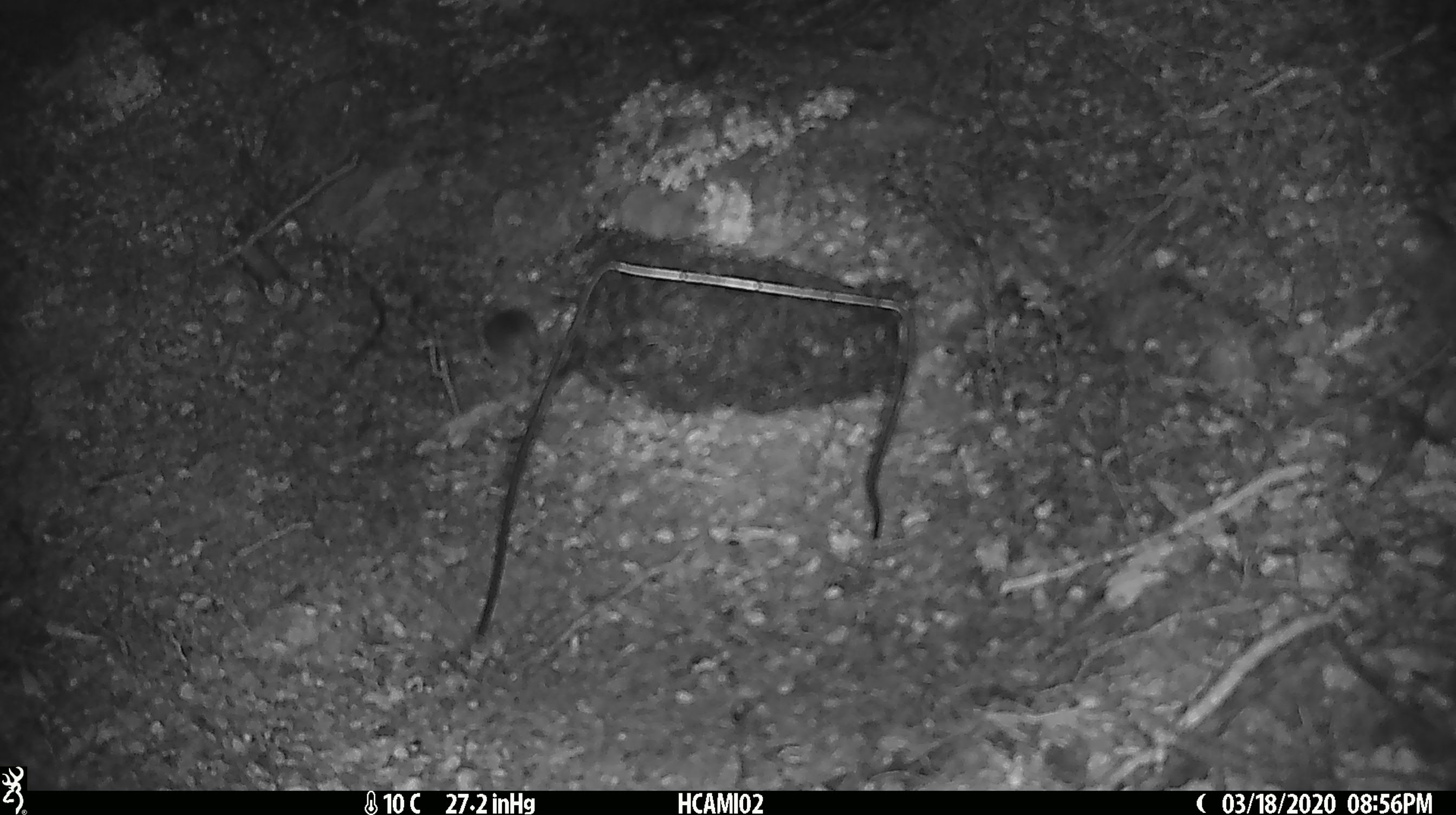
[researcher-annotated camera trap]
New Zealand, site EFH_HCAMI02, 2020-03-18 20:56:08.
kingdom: Animalia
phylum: Chordata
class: Mammalia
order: Rodentia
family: Muridae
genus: Mus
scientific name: Mus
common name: mouse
Mouse (Mus).